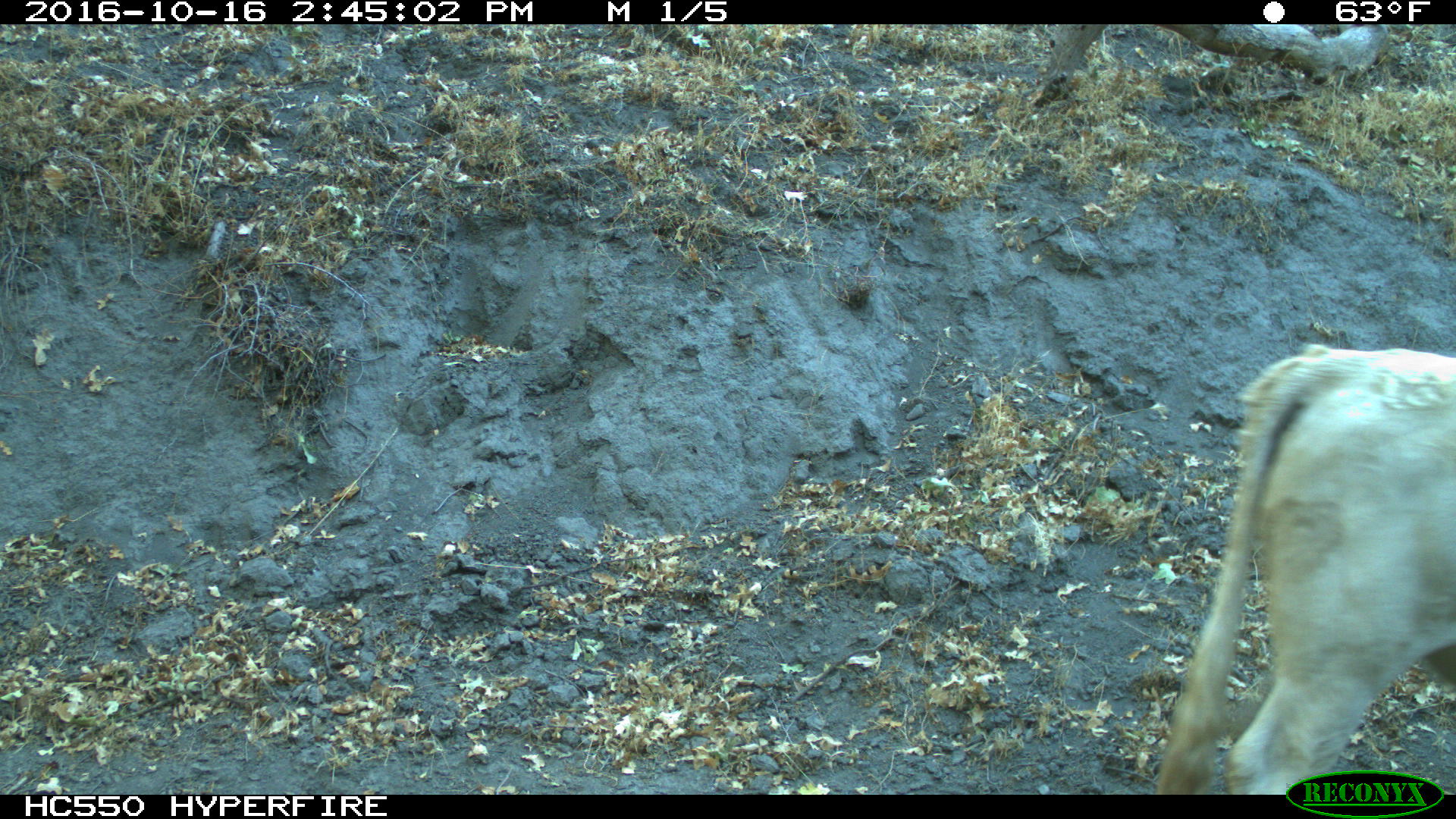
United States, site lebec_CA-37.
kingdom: Animalia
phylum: Chordata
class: Mammalia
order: Artiodactyla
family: Bovidae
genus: Bos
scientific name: Bos taurus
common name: domestic cow